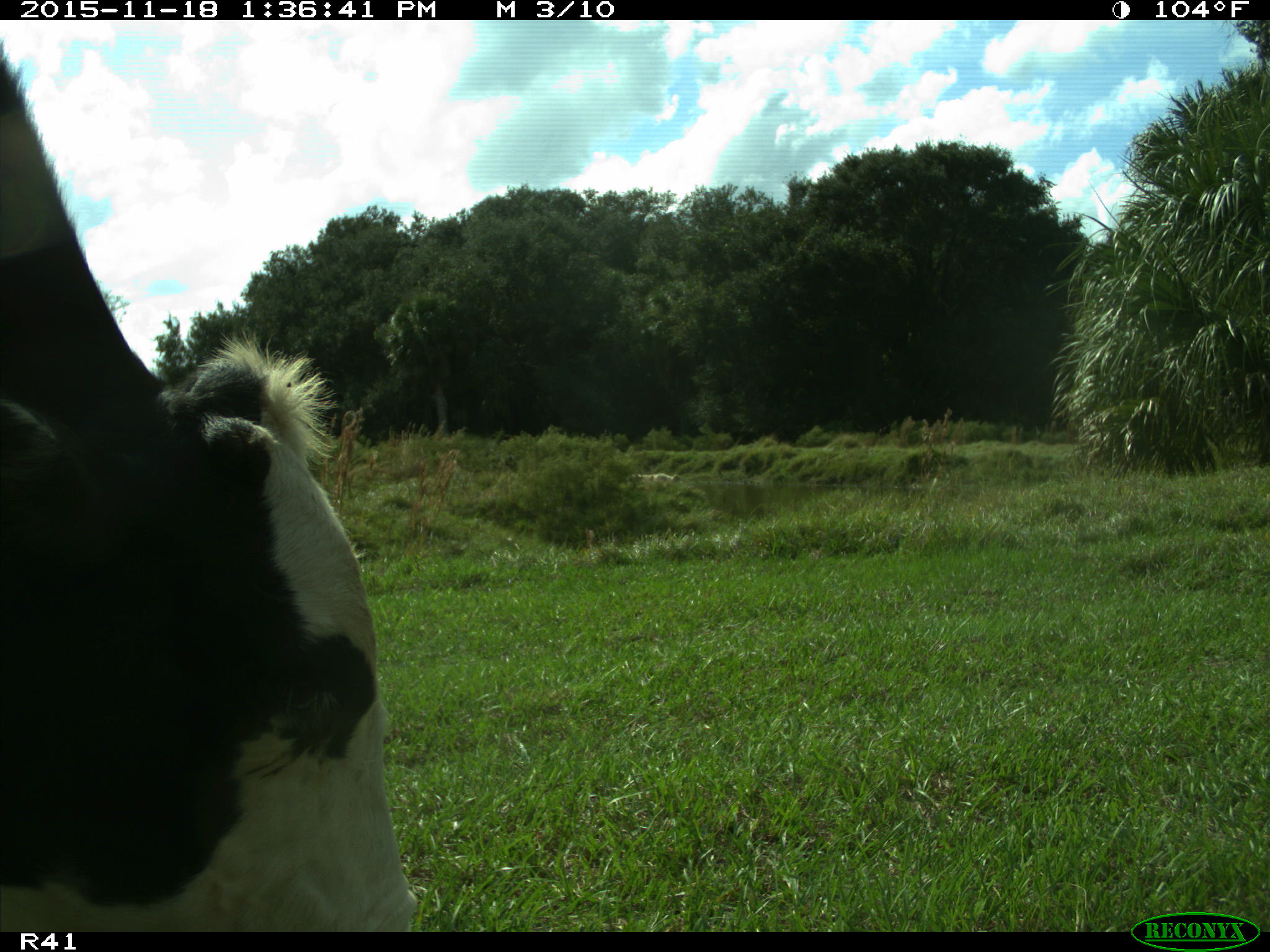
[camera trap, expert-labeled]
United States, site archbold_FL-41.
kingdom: Animalia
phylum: Chordata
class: Mammalia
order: Artiodactyla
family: Bovidae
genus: Bos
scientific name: Bos taurus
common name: domestic cow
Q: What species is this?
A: Bos taurus (domestic cow).